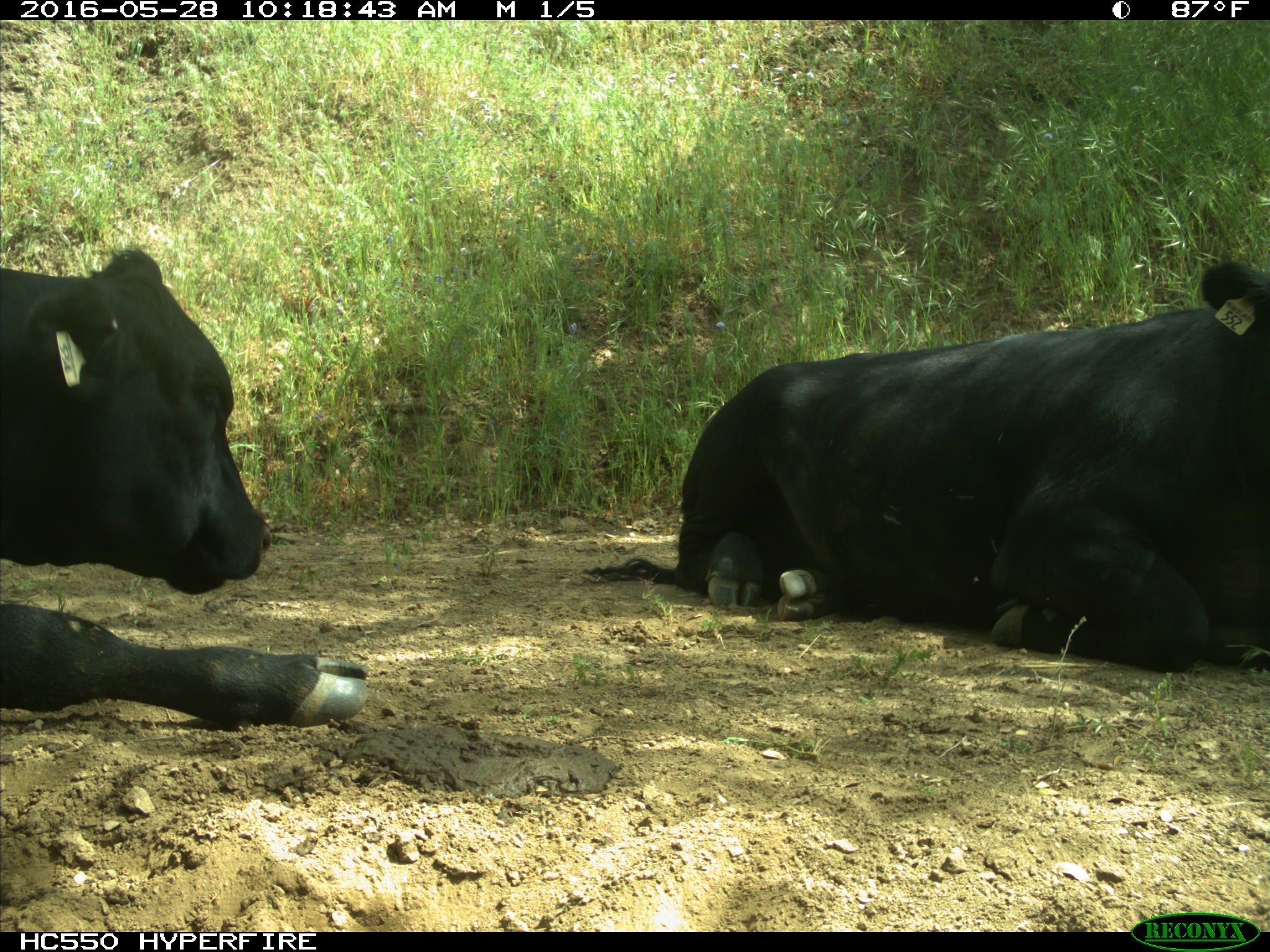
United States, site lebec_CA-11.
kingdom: Animalia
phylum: Chordata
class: Mammalia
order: Artiodactyla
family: Bovidae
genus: Bos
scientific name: Bos taurus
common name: domestic cow